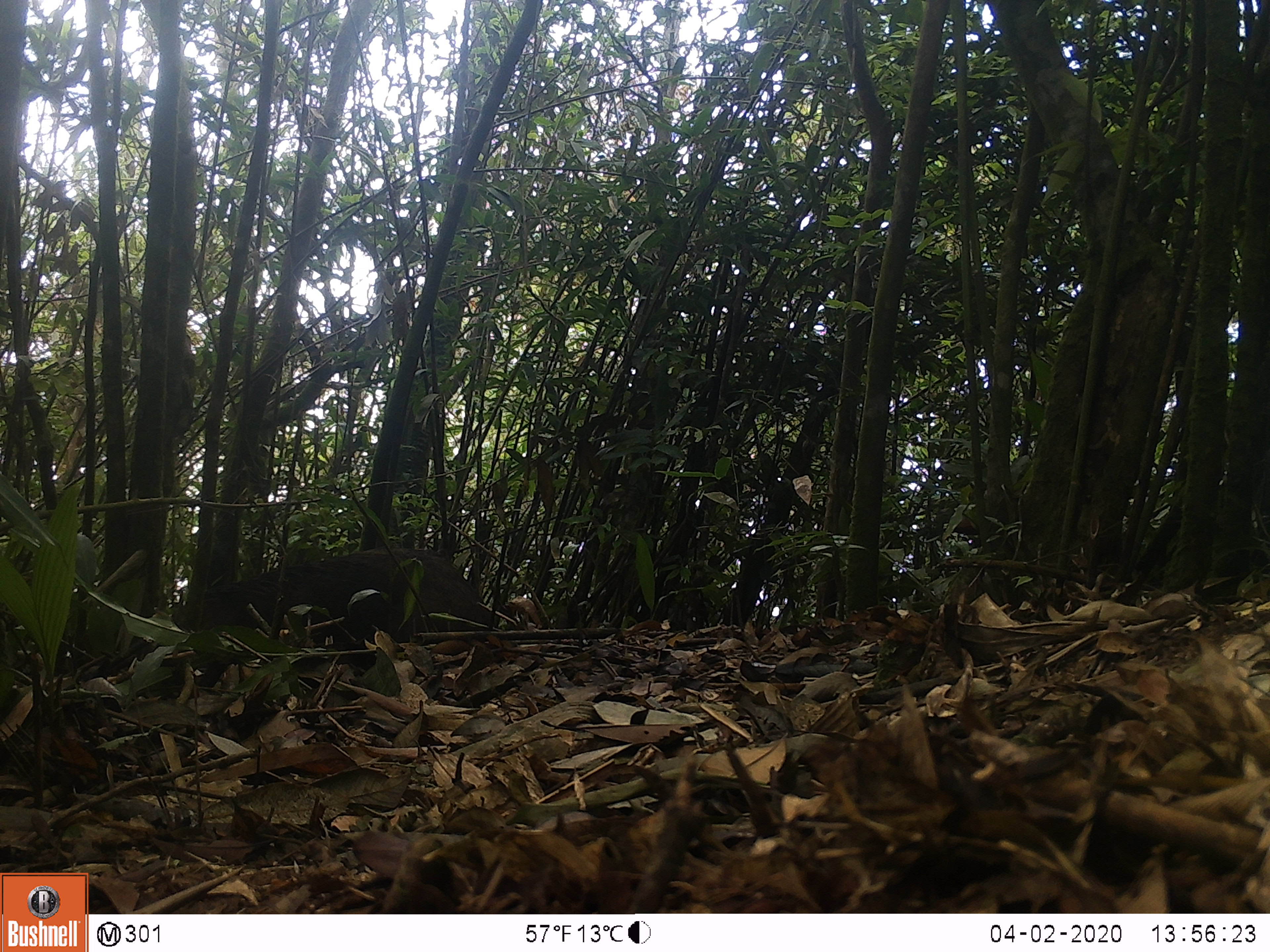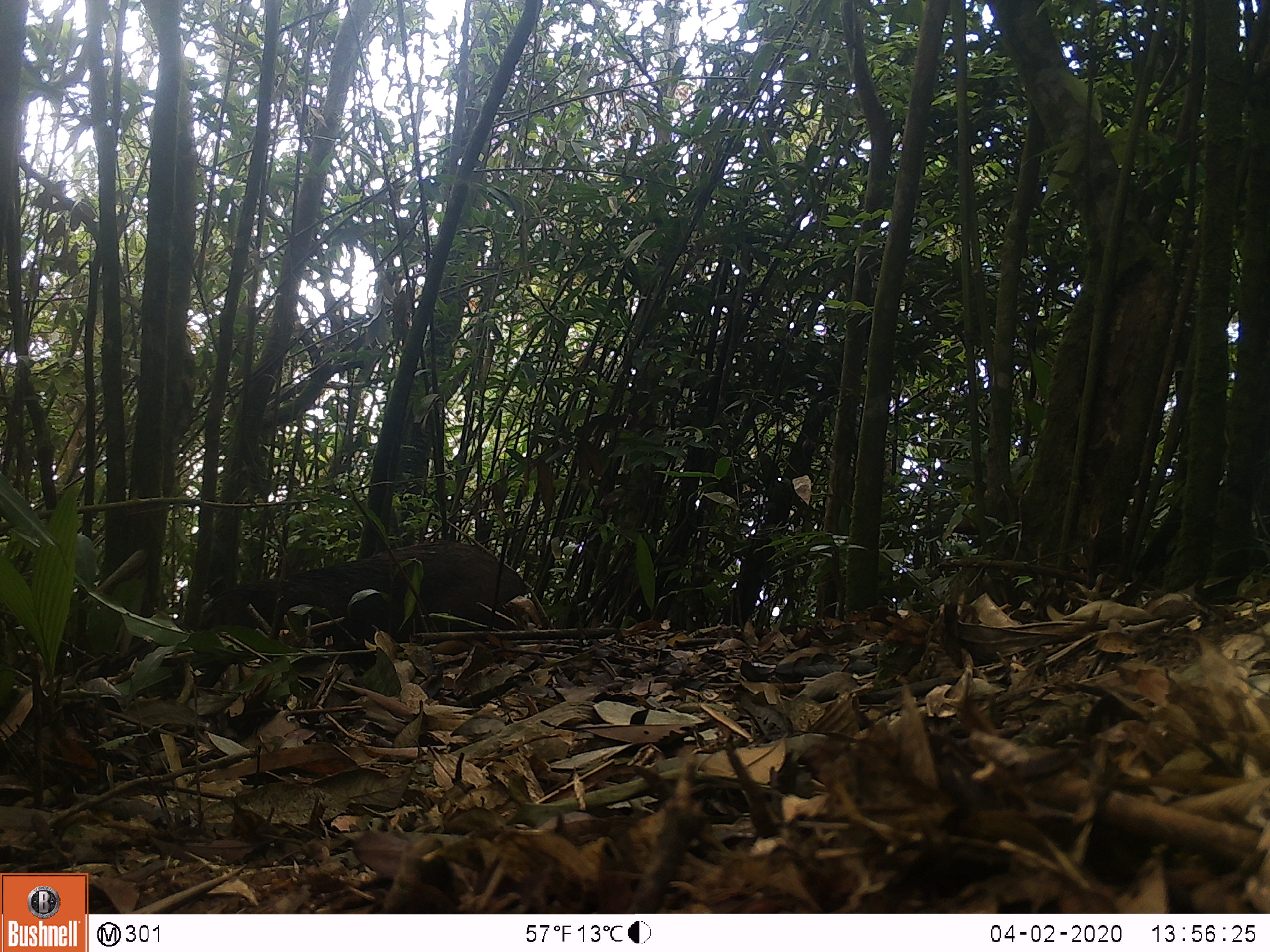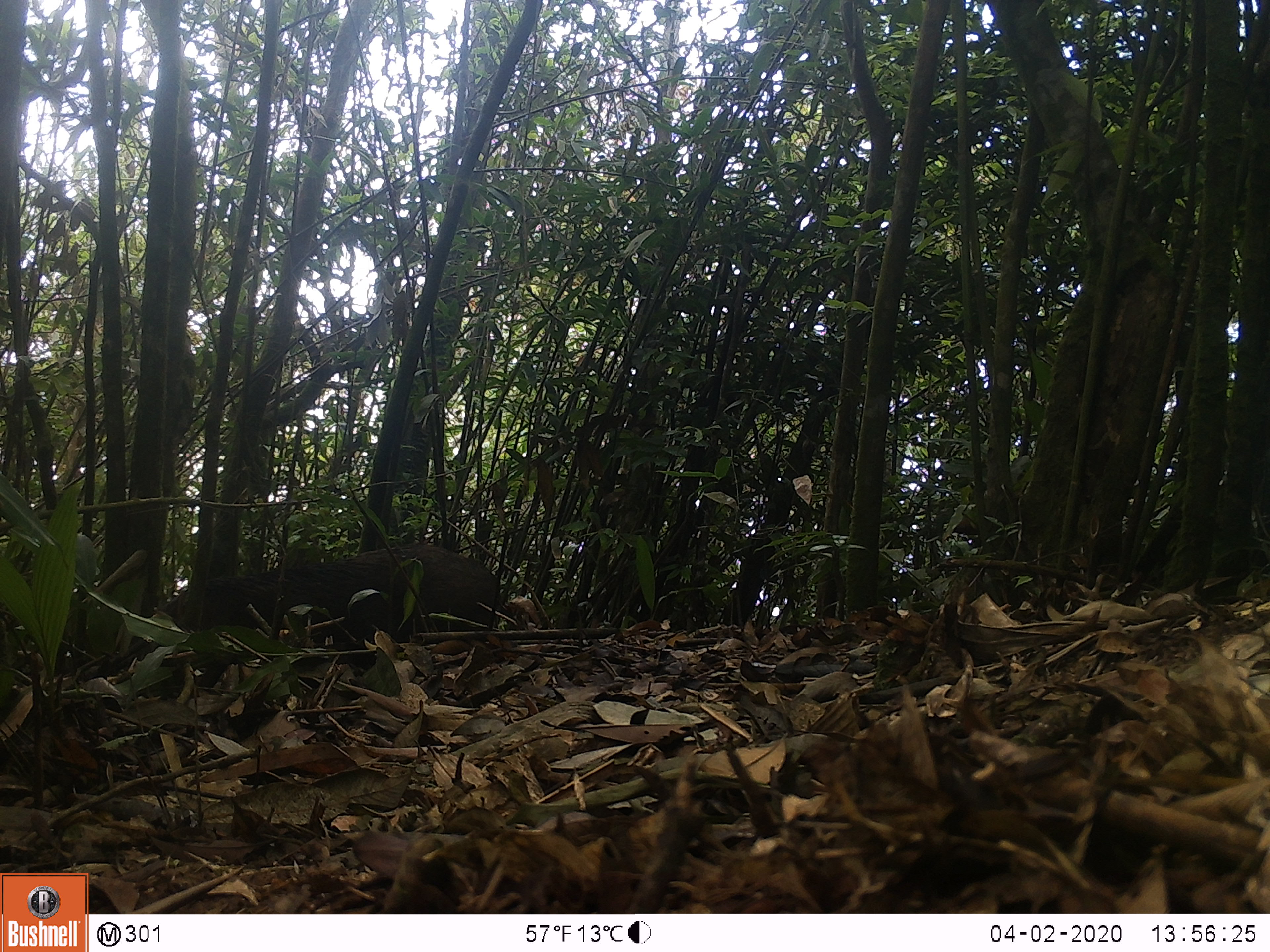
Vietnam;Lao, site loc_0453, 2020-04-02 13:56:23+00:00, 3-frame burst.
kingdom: Animalia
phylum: Chordata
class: Mammalia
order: Artiodactyla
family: Suidae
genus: Sus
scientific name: Sus scrofa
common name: eurasian wild pig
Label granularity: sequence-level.